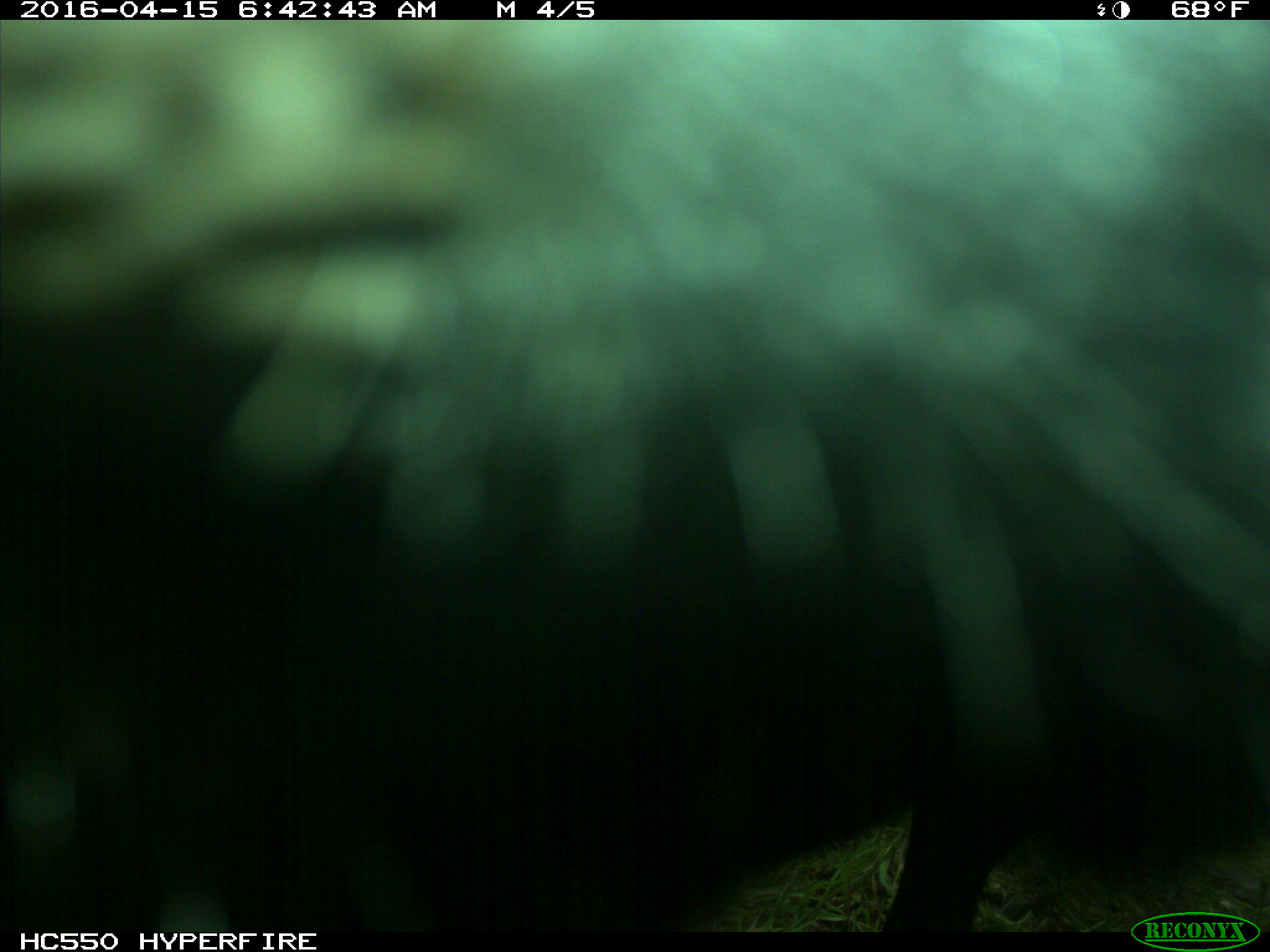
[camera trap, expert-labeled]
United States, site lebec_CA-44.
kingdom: Animalia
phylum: Chordata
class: Mammalia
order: Artiodactyla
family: Bovidae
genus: Bos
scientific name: Bos taurus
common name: domestic cow